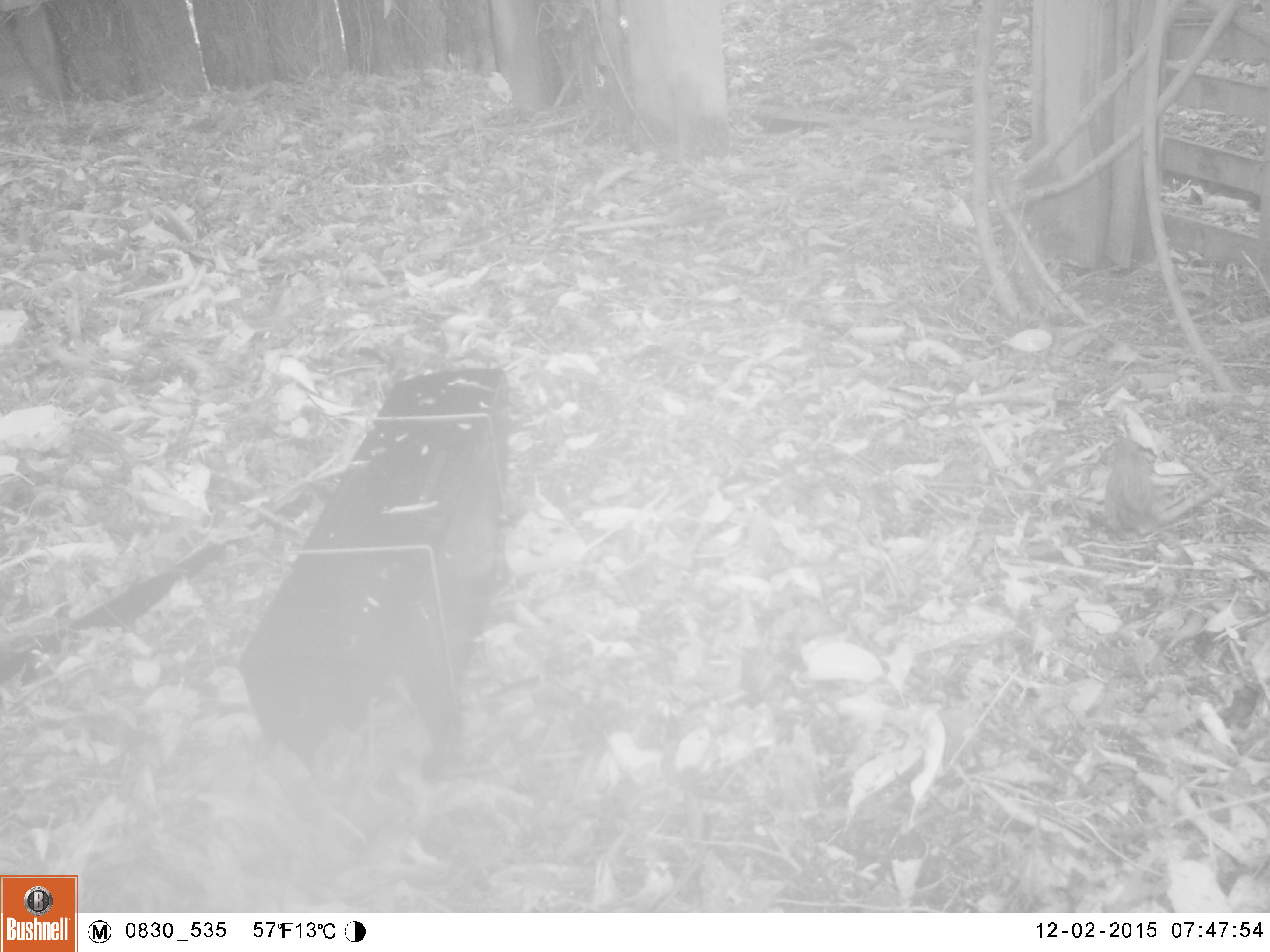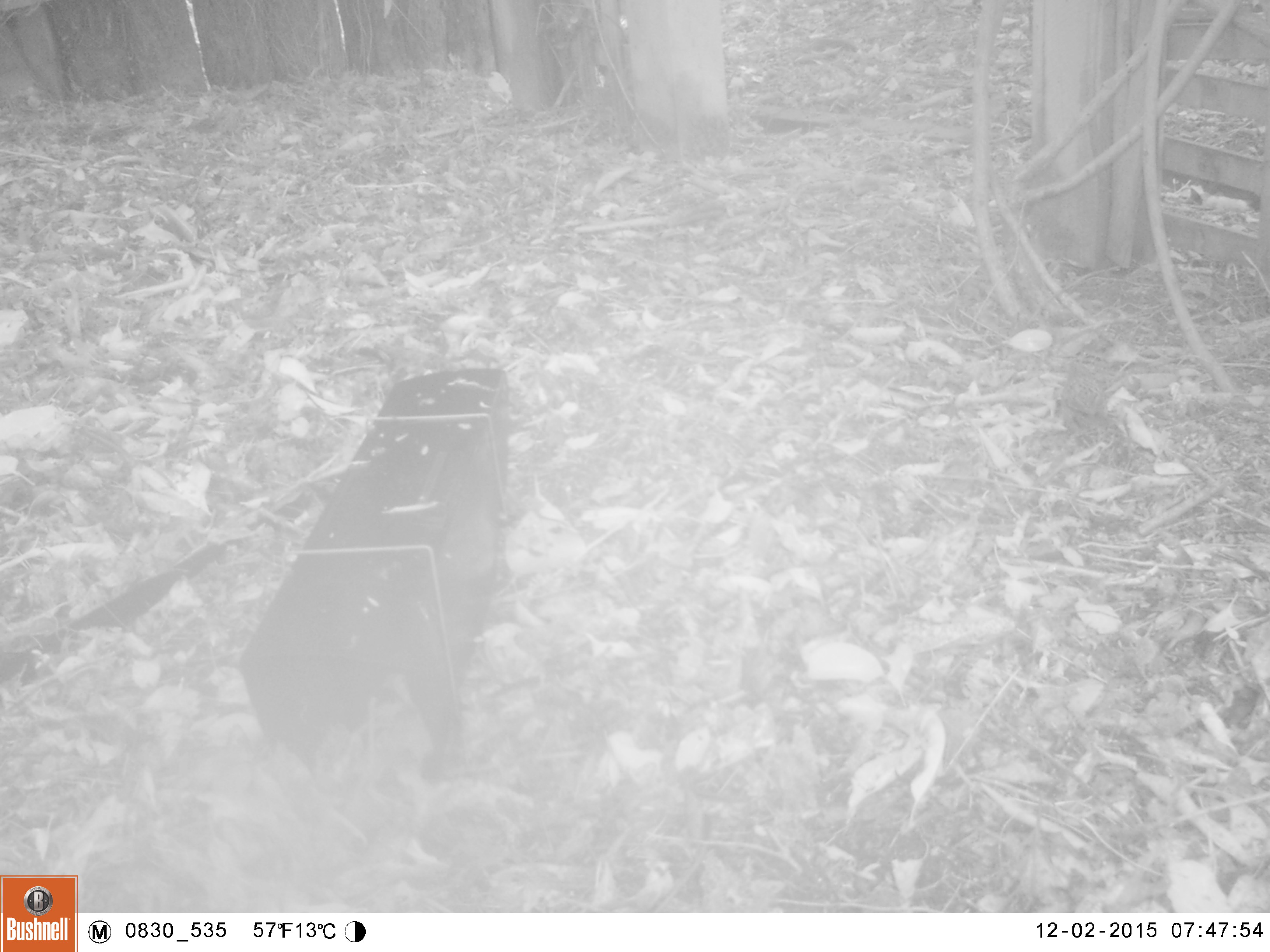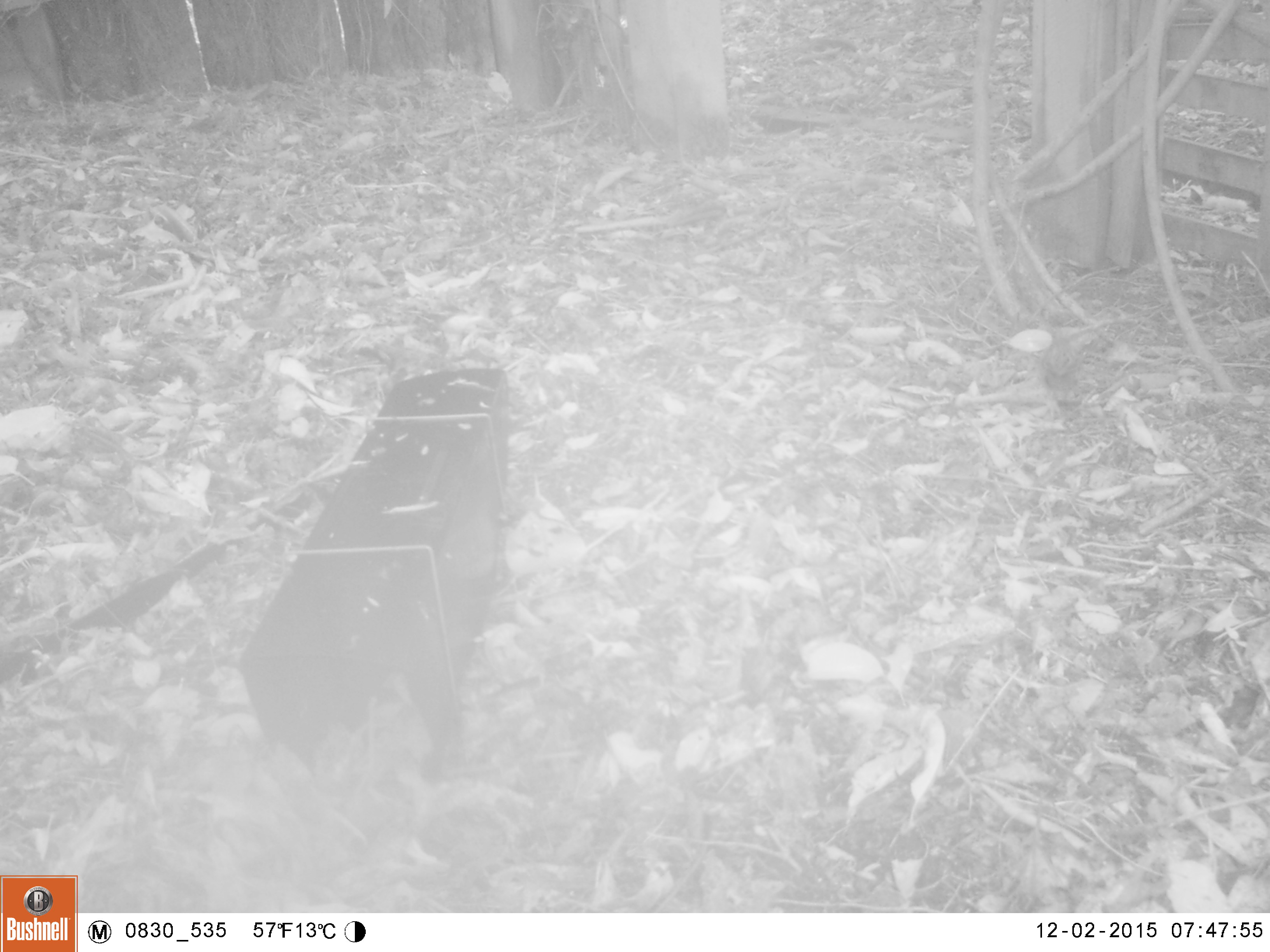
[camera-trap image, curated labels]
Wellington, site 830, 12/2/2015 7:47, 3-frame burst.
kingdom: Animalia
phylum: Chordata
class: Aves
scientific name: Aves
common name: bird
Bird (Aves).